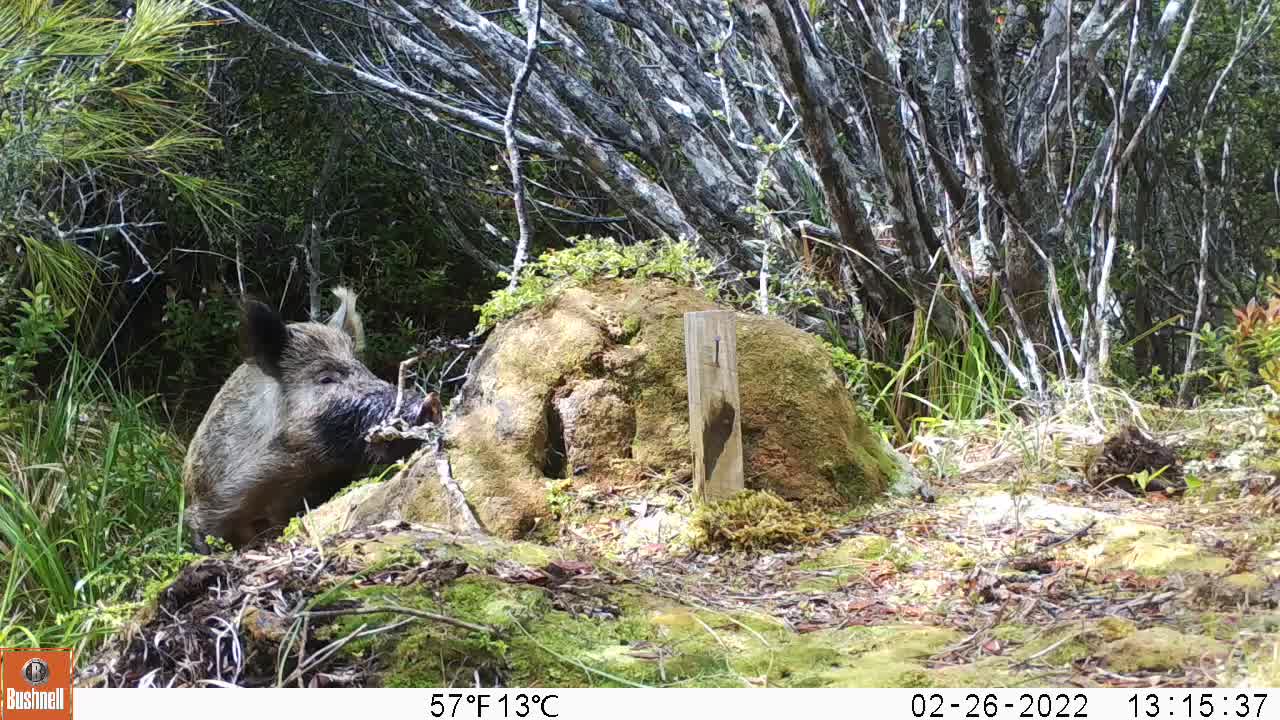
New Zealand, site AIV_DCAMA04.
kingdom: Animalia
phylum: Chordata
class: Mammalia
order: Artiodactyla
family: Suidae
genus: Sus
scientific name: Sus scrofa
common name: pig